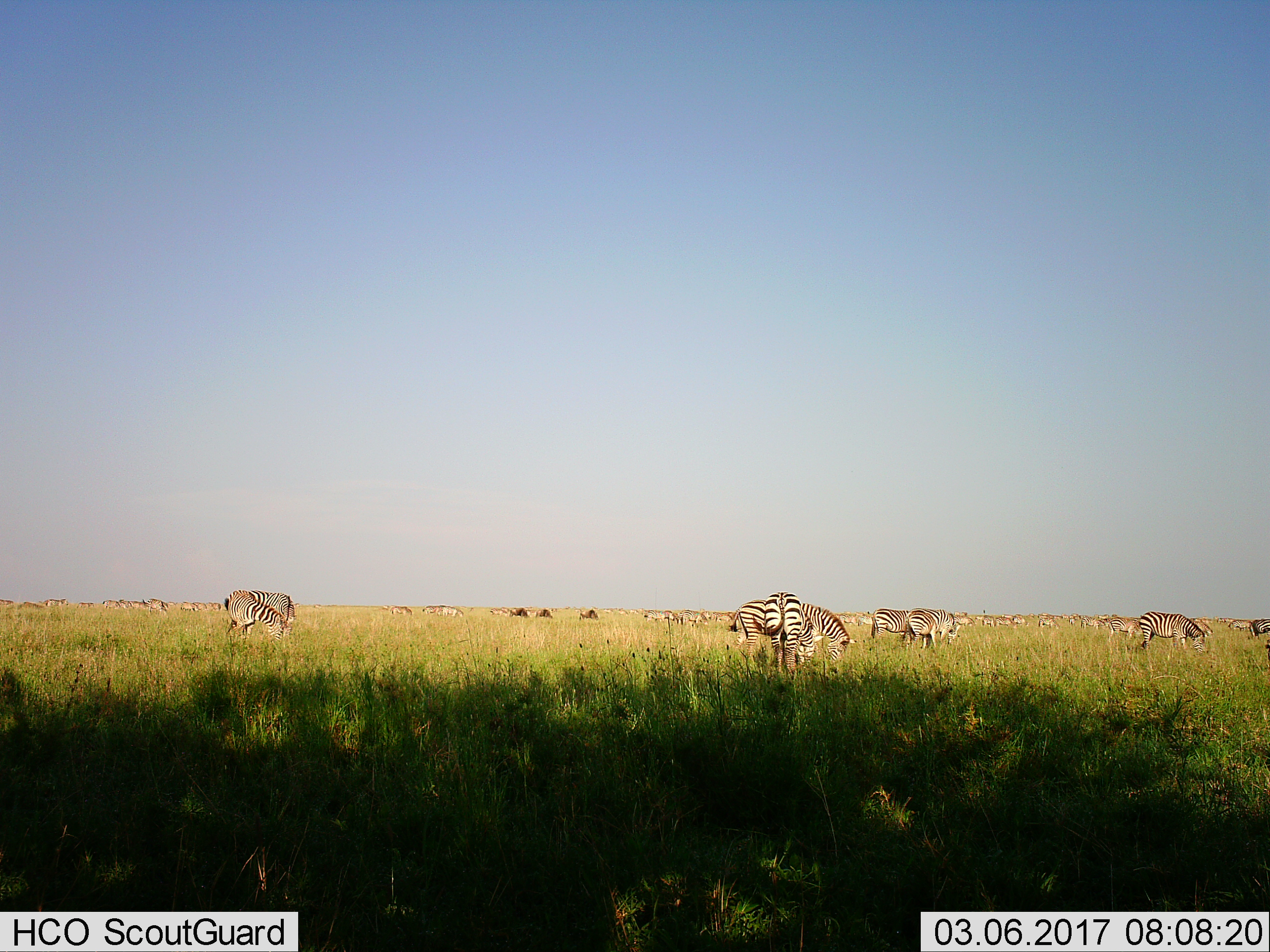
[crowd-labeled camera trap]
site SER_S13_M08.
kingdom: Animalia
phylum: Chordata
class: Mammalia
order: Artiodactyla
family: Bovidae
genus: Connochaetes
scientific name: Connochaetes taurinus taurinus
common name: blue wildebeest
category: wildebeestblue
Wildebeestblue (blue wildebeest) (Connochaetes taurinus taurinus), count 3. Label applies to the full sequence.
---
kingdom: Animalia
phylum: Chordata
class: Mammalia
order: Perissodactyla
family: Equidae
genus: Equus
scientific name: Equus quagga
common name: plains zebra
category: zebraplains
Zebraplains (plains zebra) (Equus quagga), count 11-50. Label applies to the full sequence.